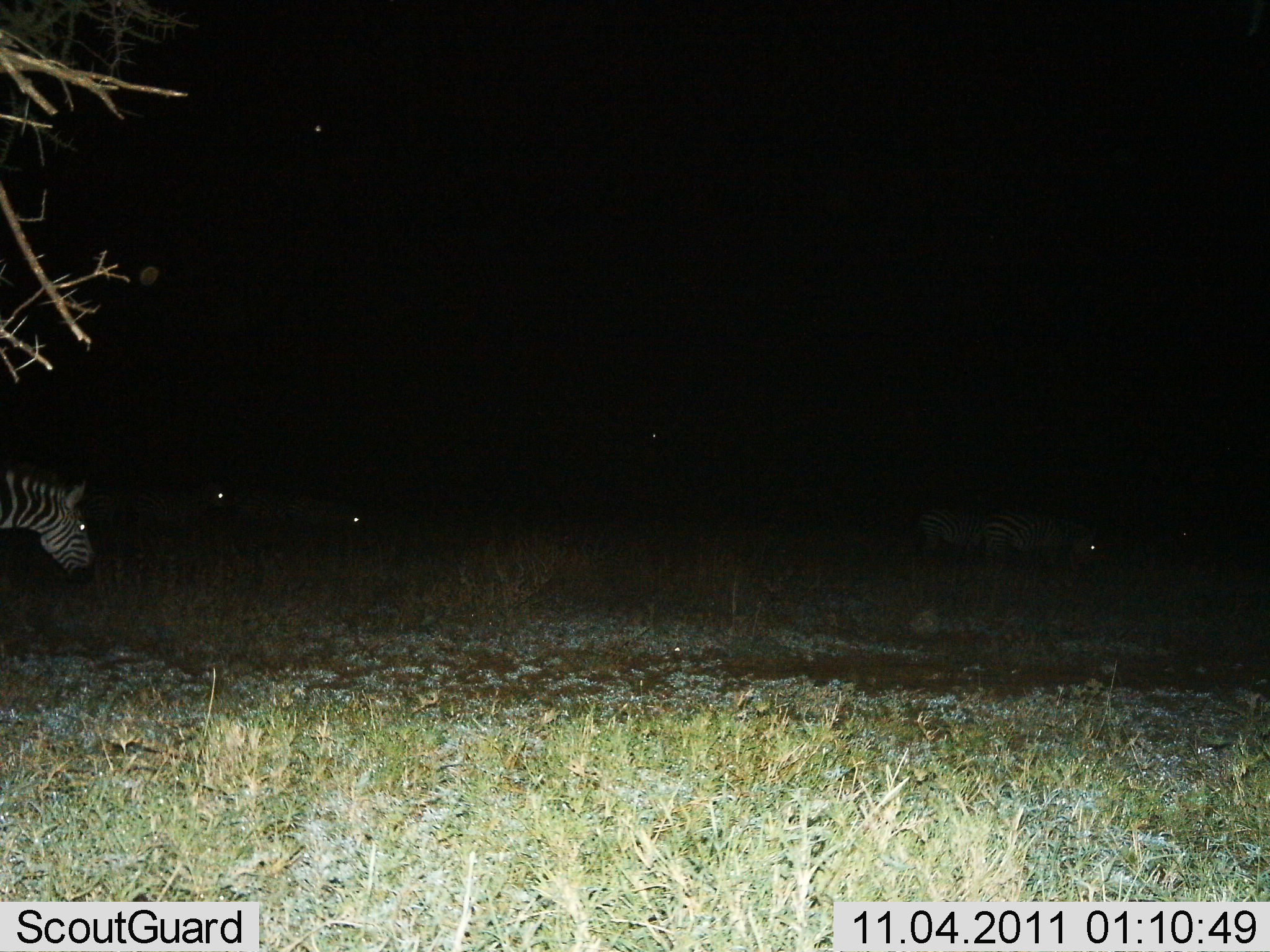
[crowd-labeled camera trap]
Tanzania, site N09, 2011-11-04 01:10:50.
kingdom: Animalia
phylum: Chordata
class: Mammalia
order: Perissodactyla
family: Equidae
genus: Equus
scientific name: Equus quagga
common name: plains zebra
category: zebra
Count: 5.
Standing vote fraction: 33%.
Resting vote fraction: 17%.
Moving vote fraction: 25%.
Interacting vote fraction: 0%.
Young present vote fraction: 0%.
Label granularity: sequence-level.